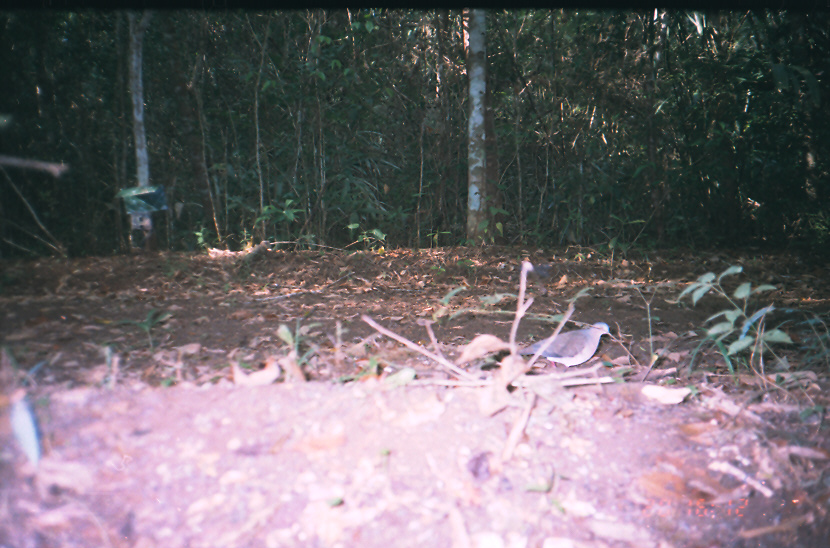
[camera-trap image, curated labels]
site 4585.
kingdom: Animalia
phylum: Chordata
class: Aves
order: Columbiformes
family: Columbidae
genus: Leptotila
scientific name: Leptotila verreauxi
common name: white-tipped dove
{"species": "Leptotila verreauxi (white-tipped dove)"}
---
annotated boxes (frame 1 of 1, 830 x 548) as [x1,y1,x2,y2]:
leptotila verreauxi: [515,321,612,373]